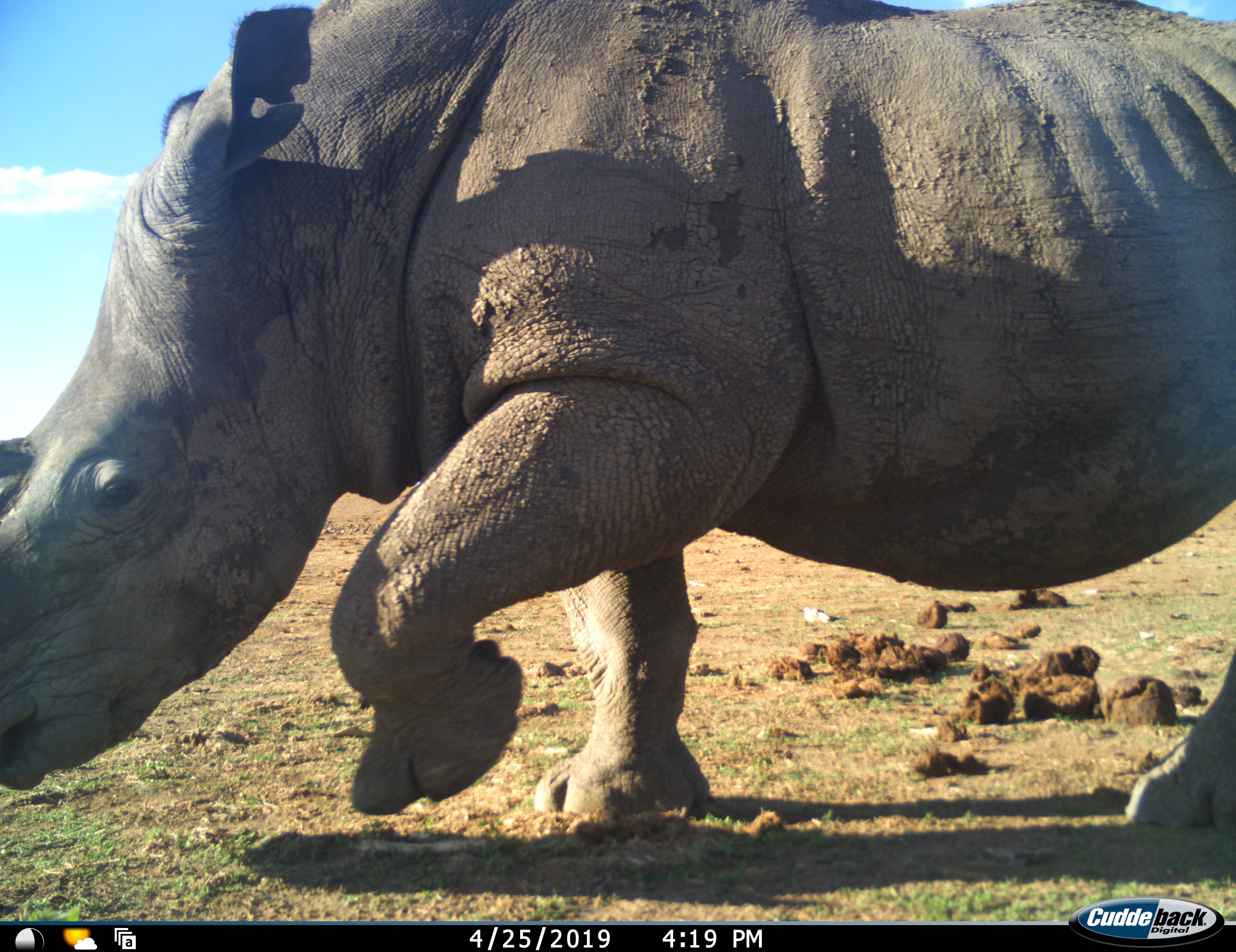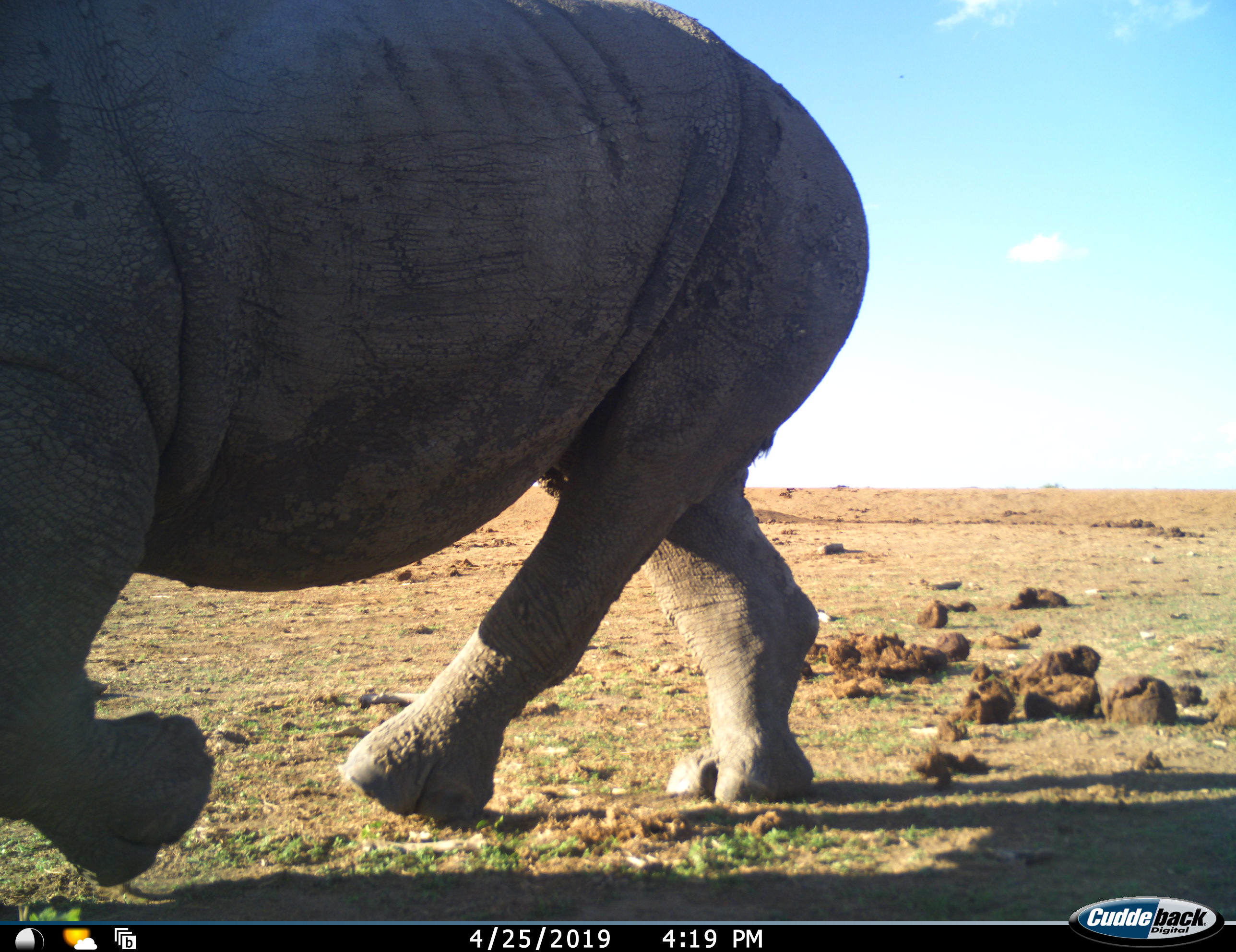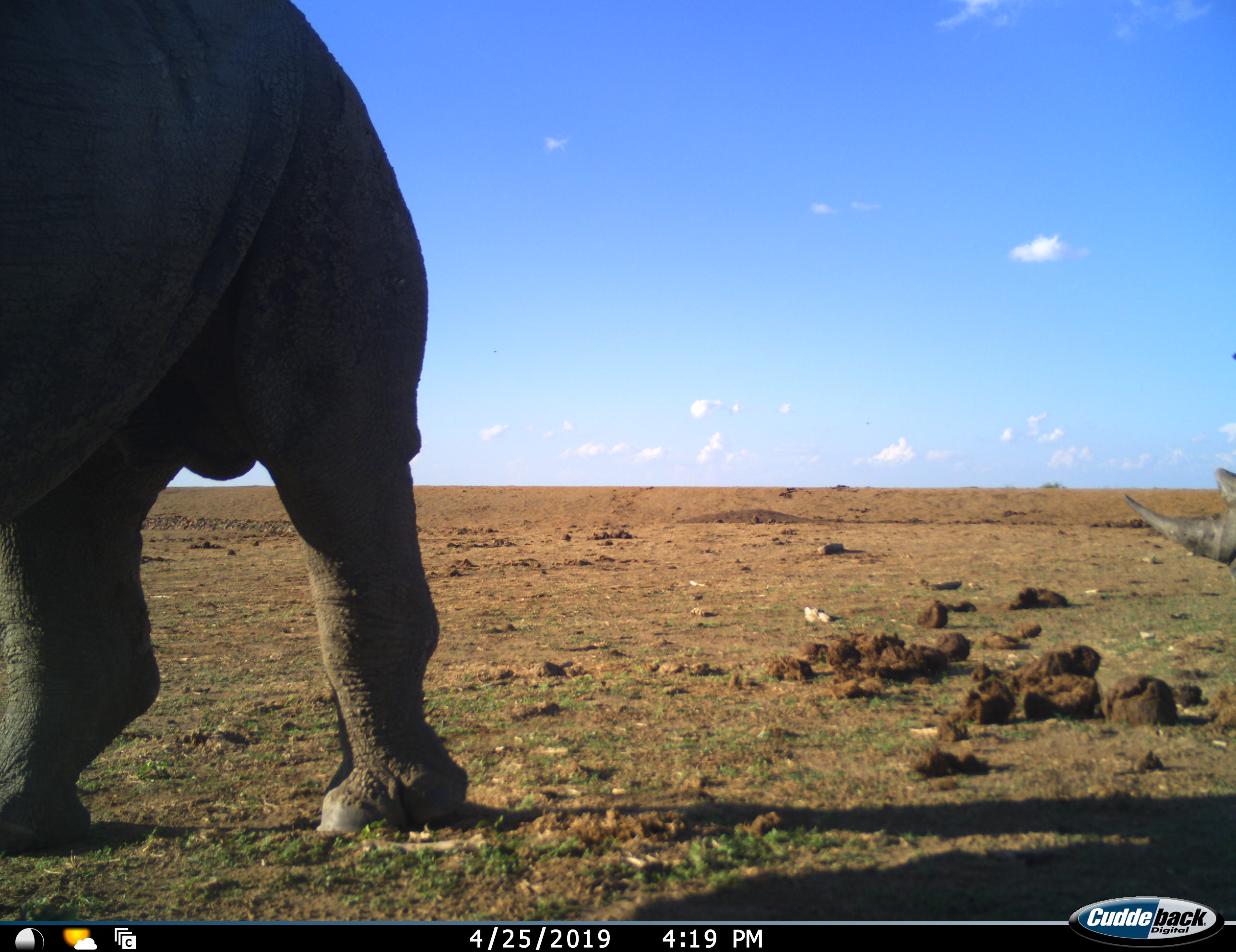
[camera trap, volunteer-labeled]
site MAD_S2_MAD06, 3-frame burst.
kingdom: Animalia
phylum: Chordata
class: Mammalia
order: Perissodactyla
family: Rhinocerotidae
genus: Ceratotherium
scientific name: Ceratotherium simum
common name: white rhinoceros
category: rhinoceroswhite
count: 1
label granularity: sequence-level